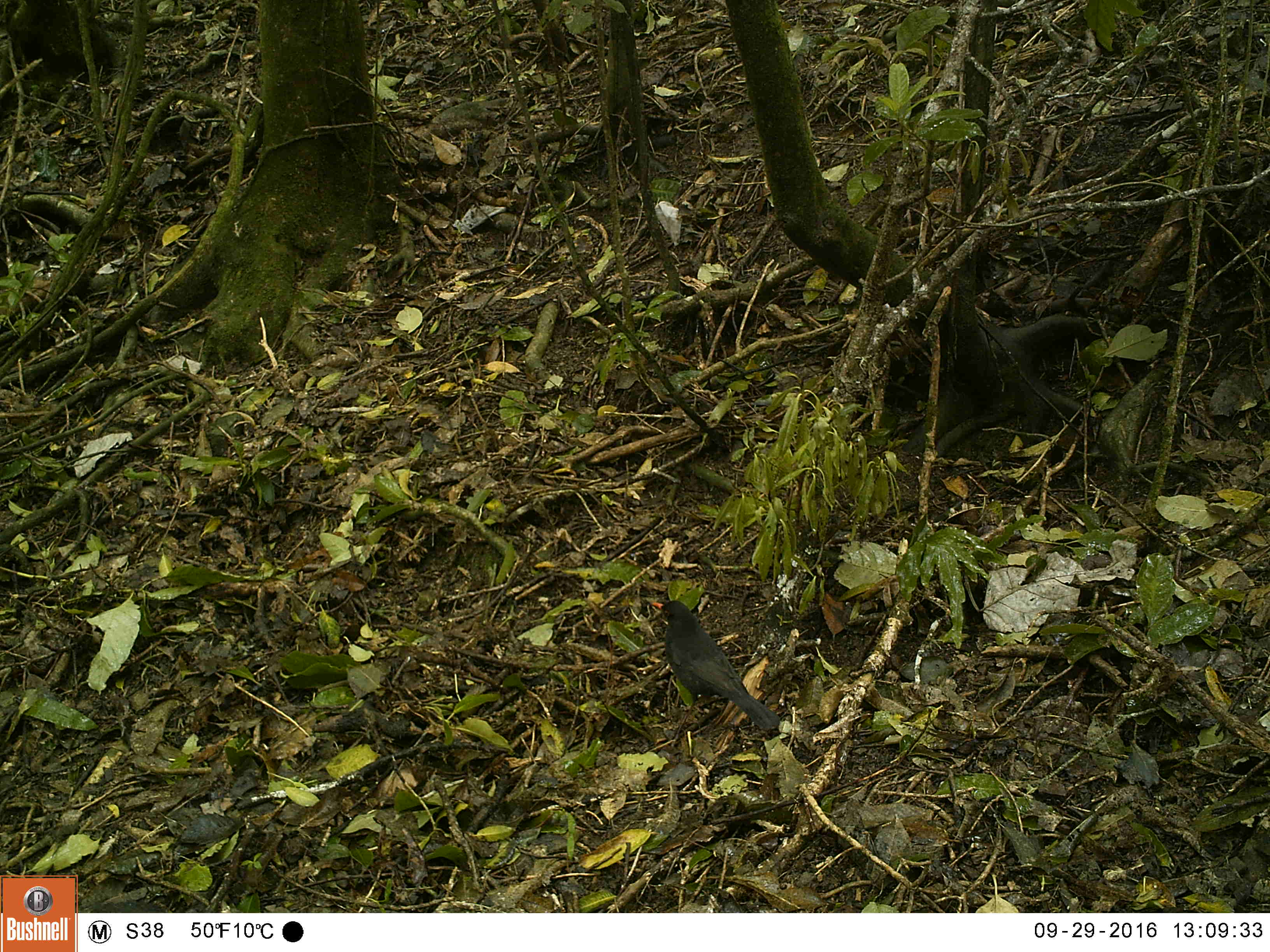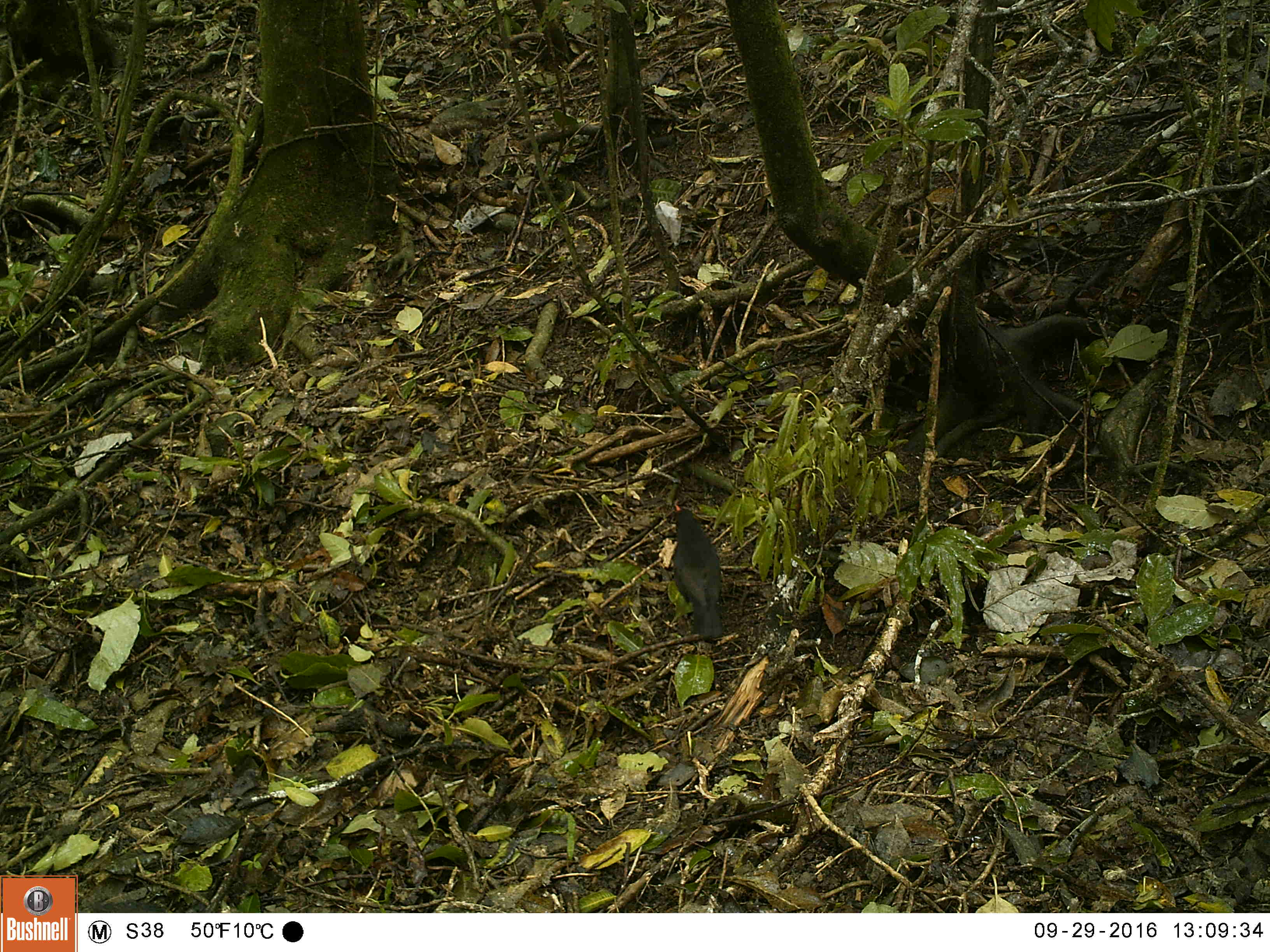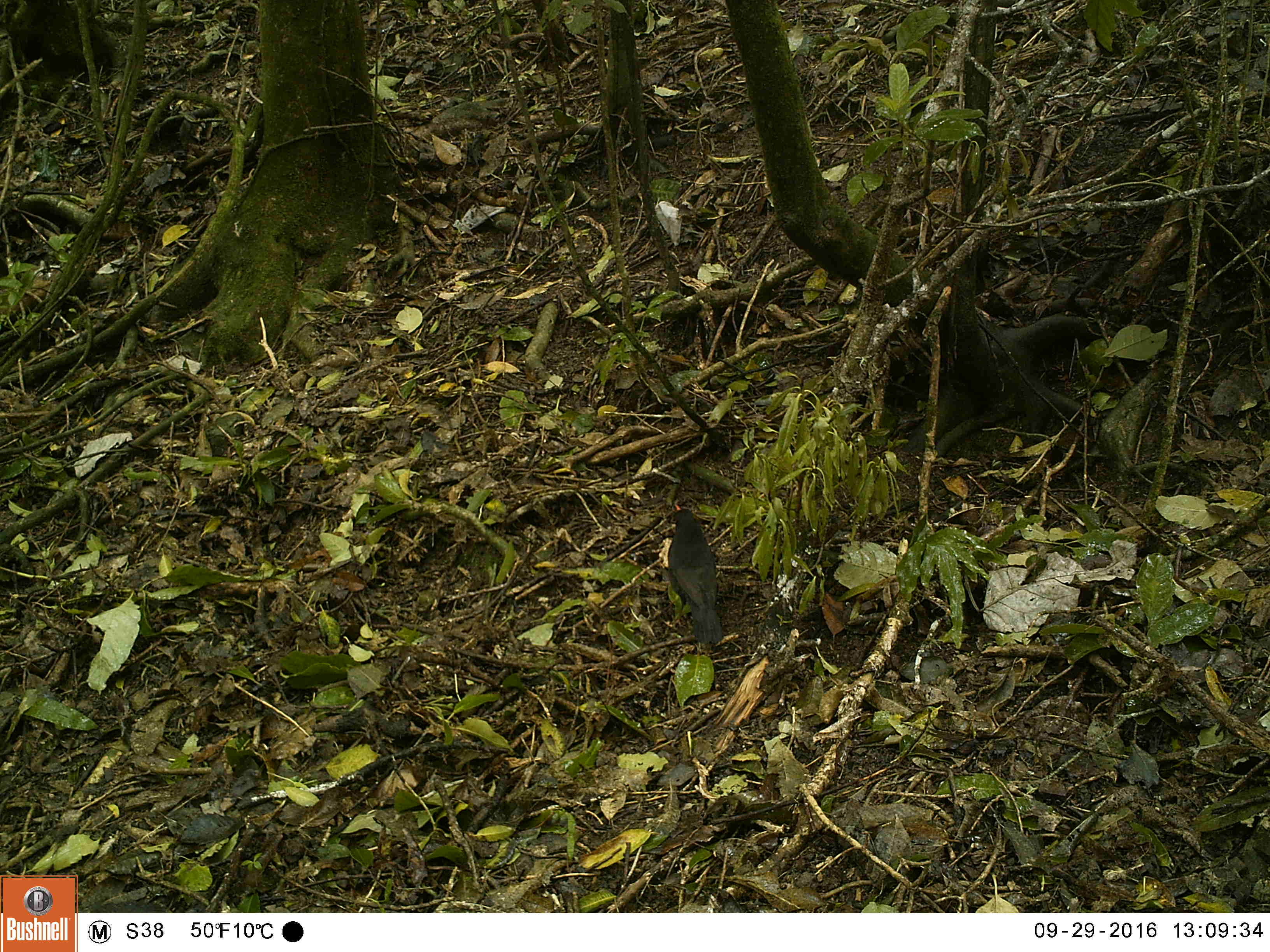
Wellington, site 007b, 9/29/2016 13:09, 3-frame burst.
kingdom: Animalia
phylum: Chordata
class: Aves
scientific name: Aves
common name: bird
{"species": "bird (Aves)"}